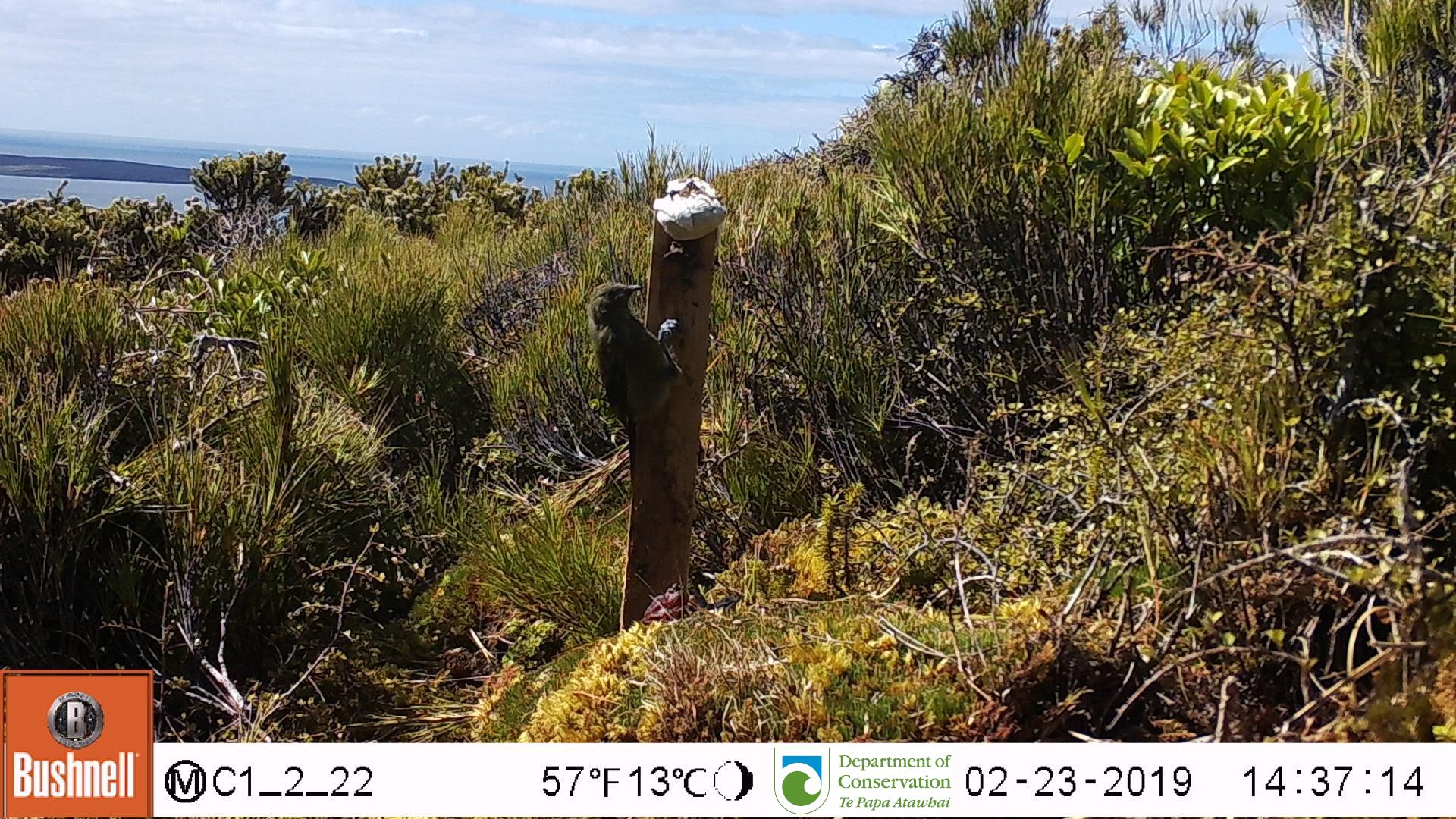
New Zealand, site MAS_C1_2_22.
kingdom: Animalia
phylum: Chordata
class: Aves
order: Passeriformes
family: Meliphagidae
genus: Anthornis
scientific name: Anthornis melanura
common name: new zealand bellbird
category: bellbird